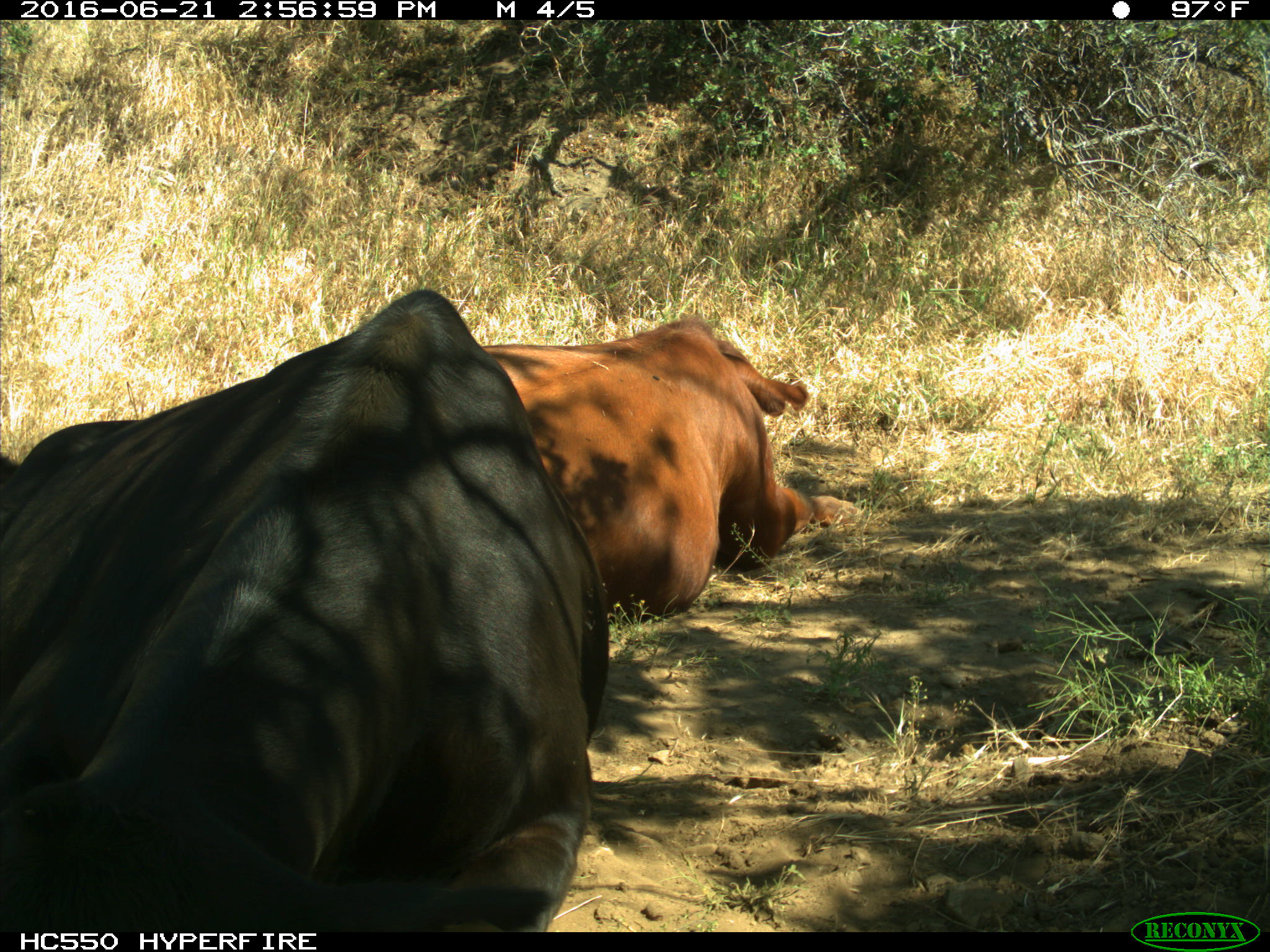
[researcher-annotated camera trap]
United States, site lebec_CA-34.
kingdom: Animalia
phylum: Chordata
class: Mammalia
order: Artiodactyla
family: Bovidae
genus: Bos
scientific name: Bos taurus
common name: domestic cow